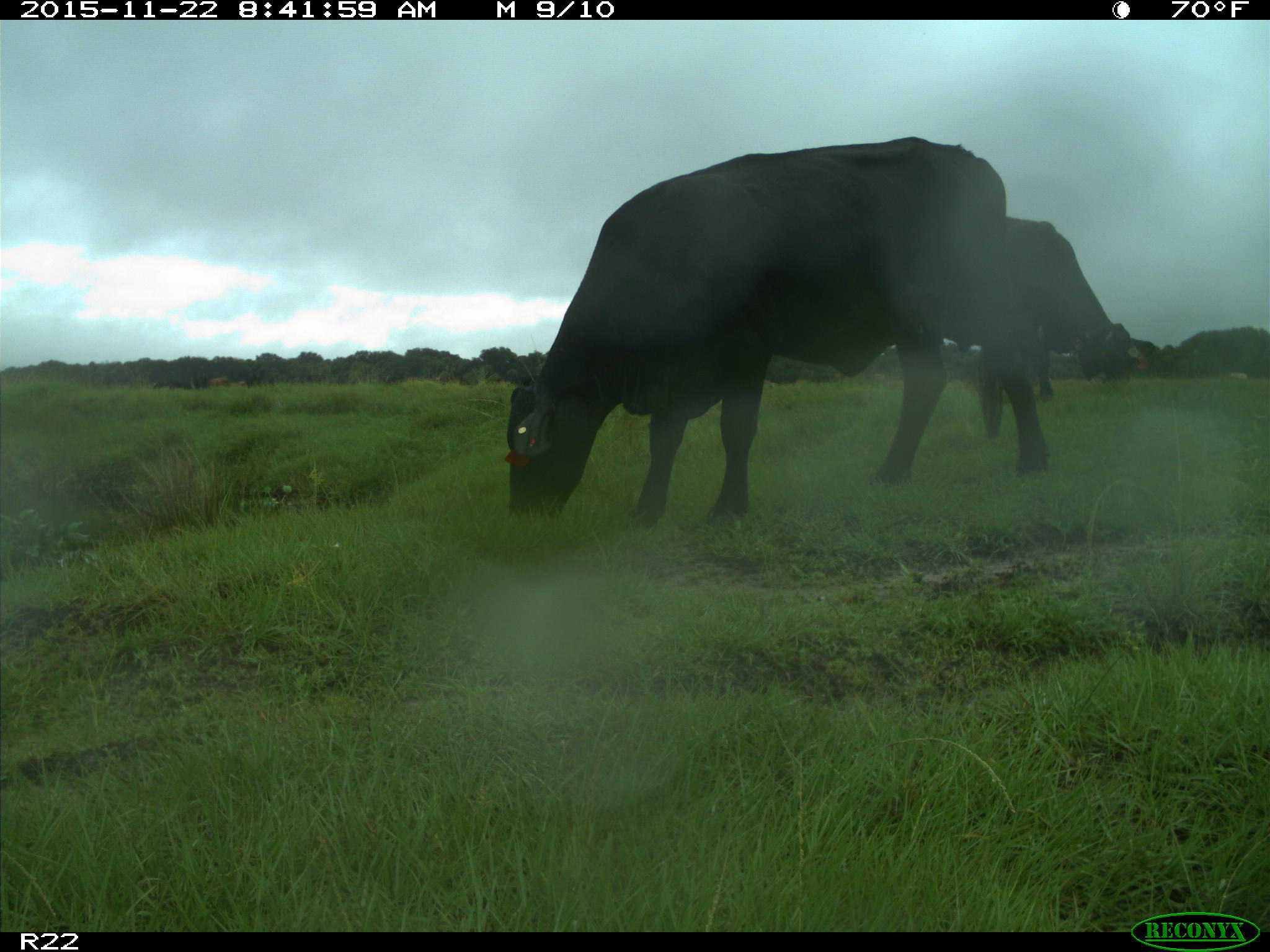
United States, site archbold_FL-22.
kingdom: Animalia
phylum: Chordata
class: Mammalia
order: Artiodactyla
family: Bovidae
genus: Bos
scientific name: Bos taurus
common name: domestic cow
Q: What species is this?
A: Bos taurus (domestic cow).